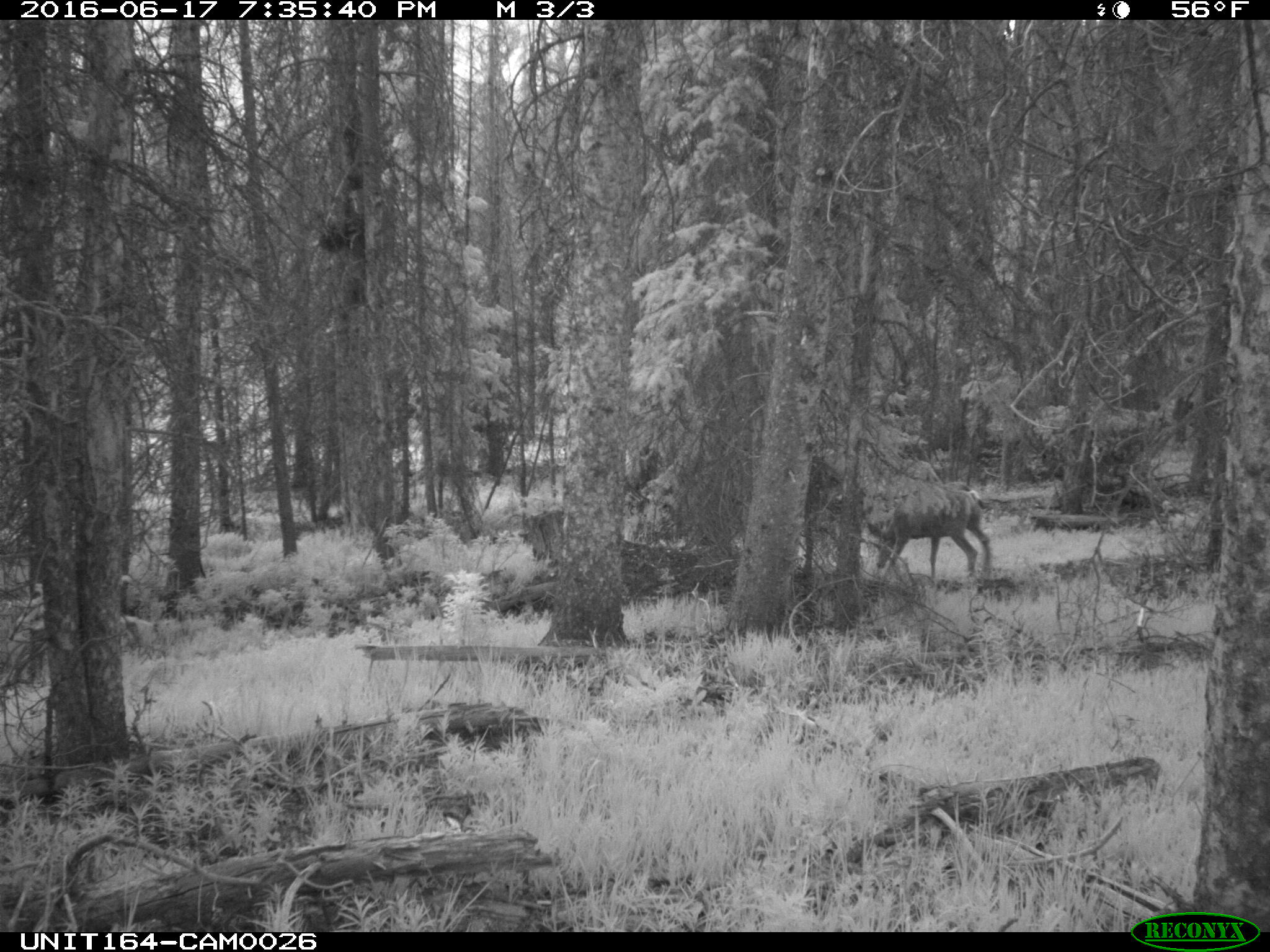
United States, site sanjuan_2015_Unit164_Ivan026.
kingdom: Animalia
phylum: Chordata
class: Mammalia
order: Artiodactyla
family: Cervidae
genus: Odocoileus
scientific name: Odocoileus hemionus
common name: mule deer